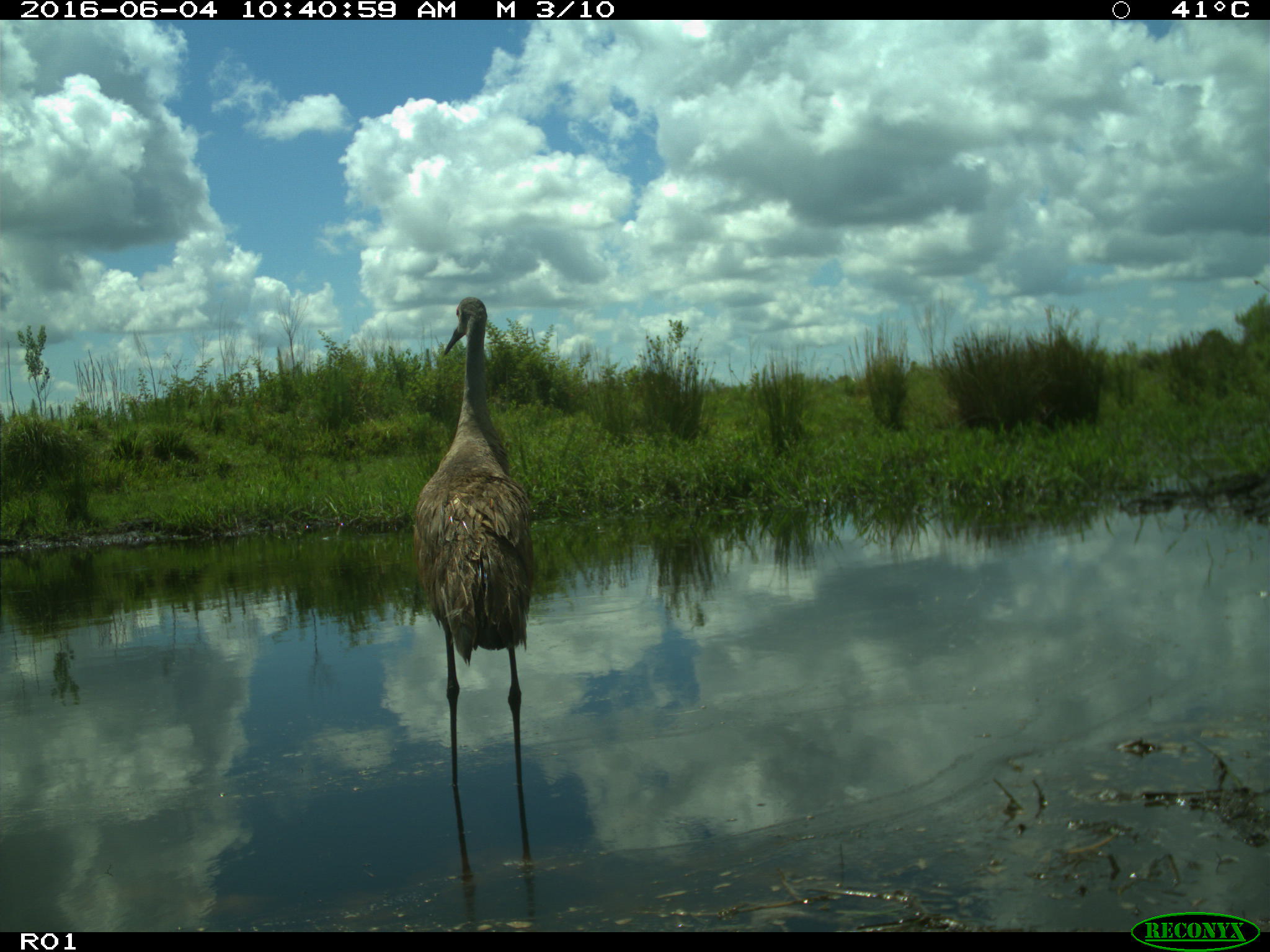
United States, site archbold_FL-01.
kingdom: Animalia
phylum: Chordata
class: Aves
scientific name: Aves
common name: birds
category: unidentified bird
Unidentified bird (birds) (Aves).